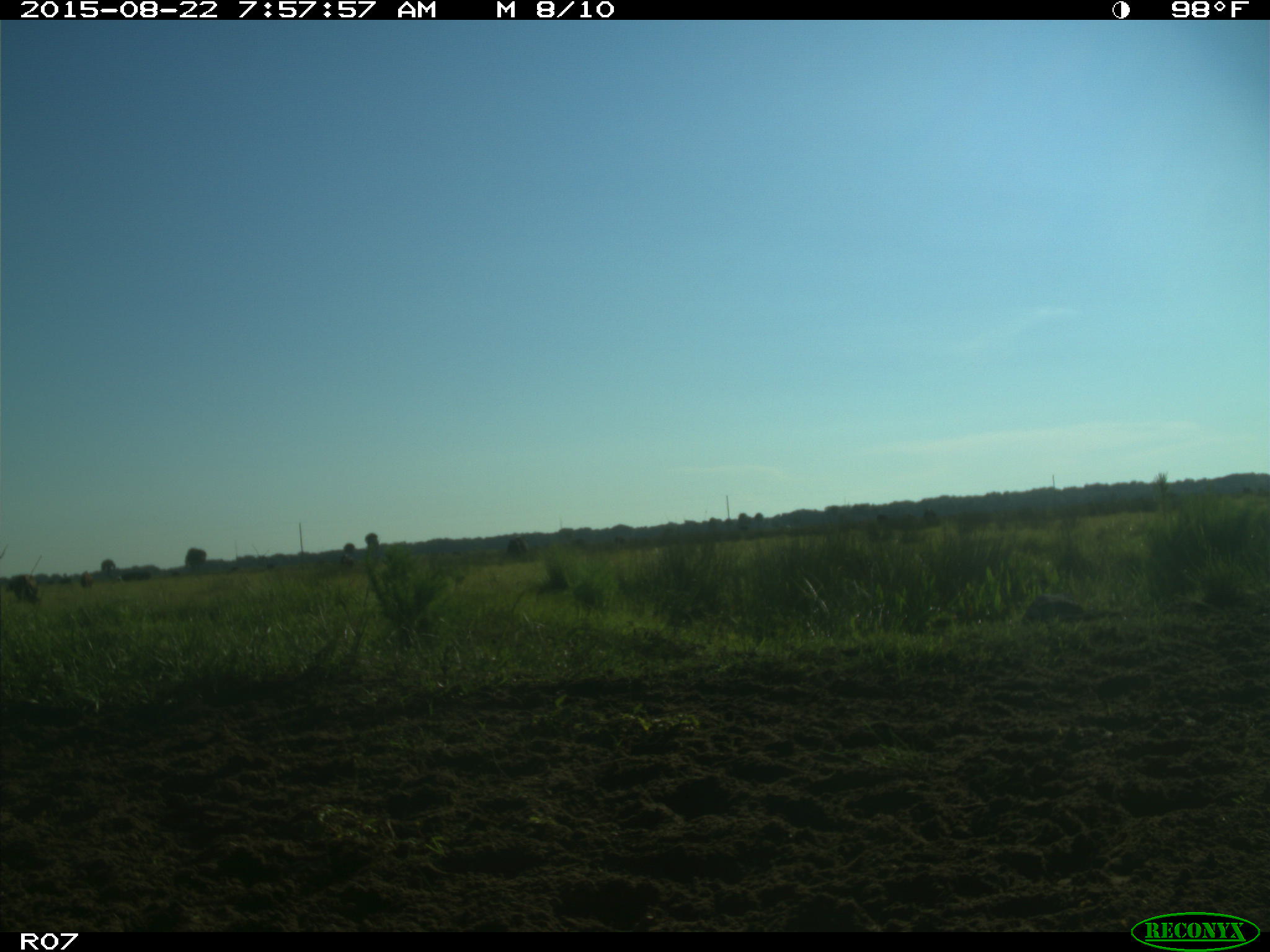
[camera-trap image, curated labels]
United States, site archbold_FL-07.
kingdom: Animalia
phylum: Chordata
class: Mammalia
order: Artiodactyla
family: Bovidae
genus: Bos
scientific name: Bos taurus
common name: domestic cow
Bos taurus (domestic cow).